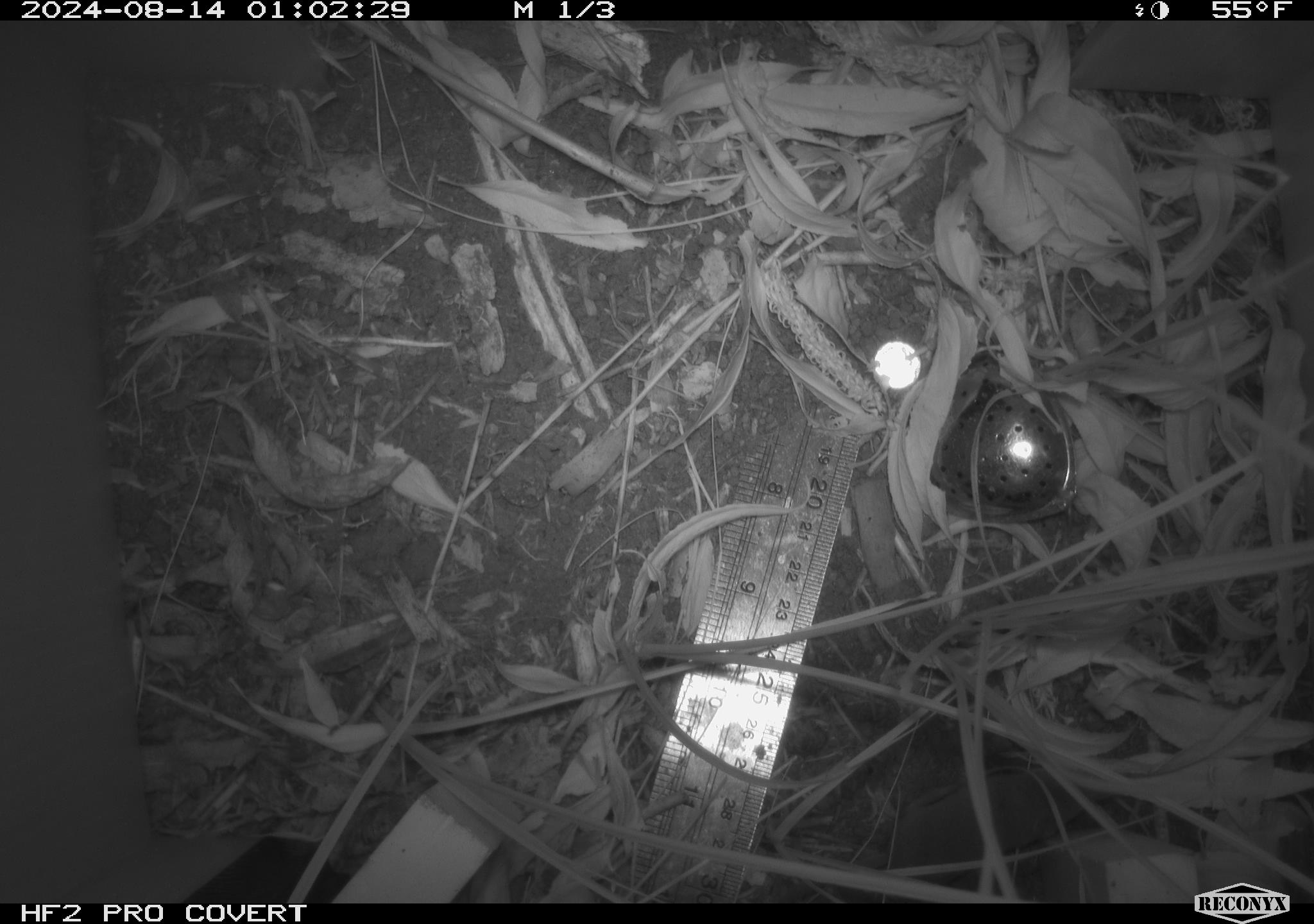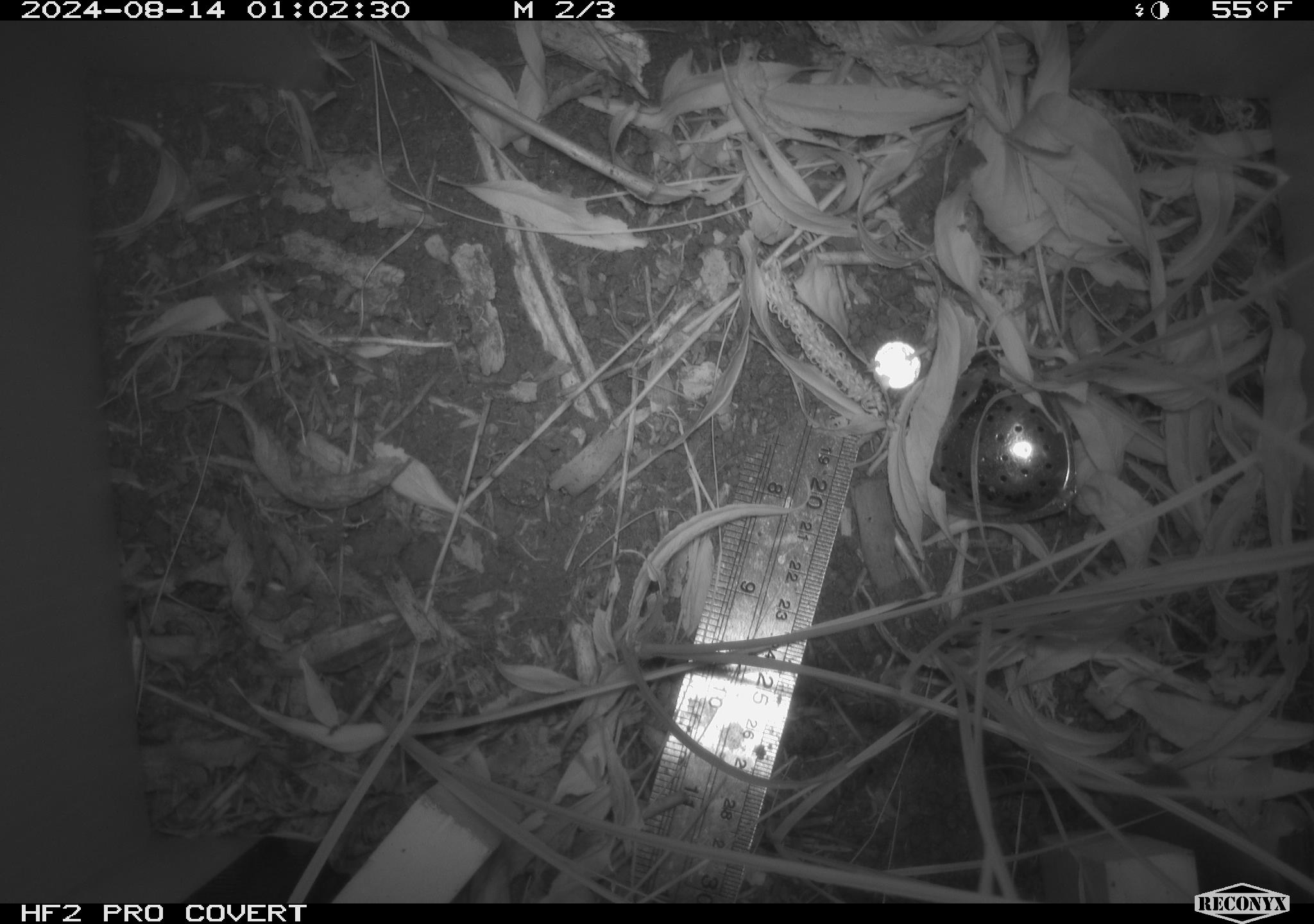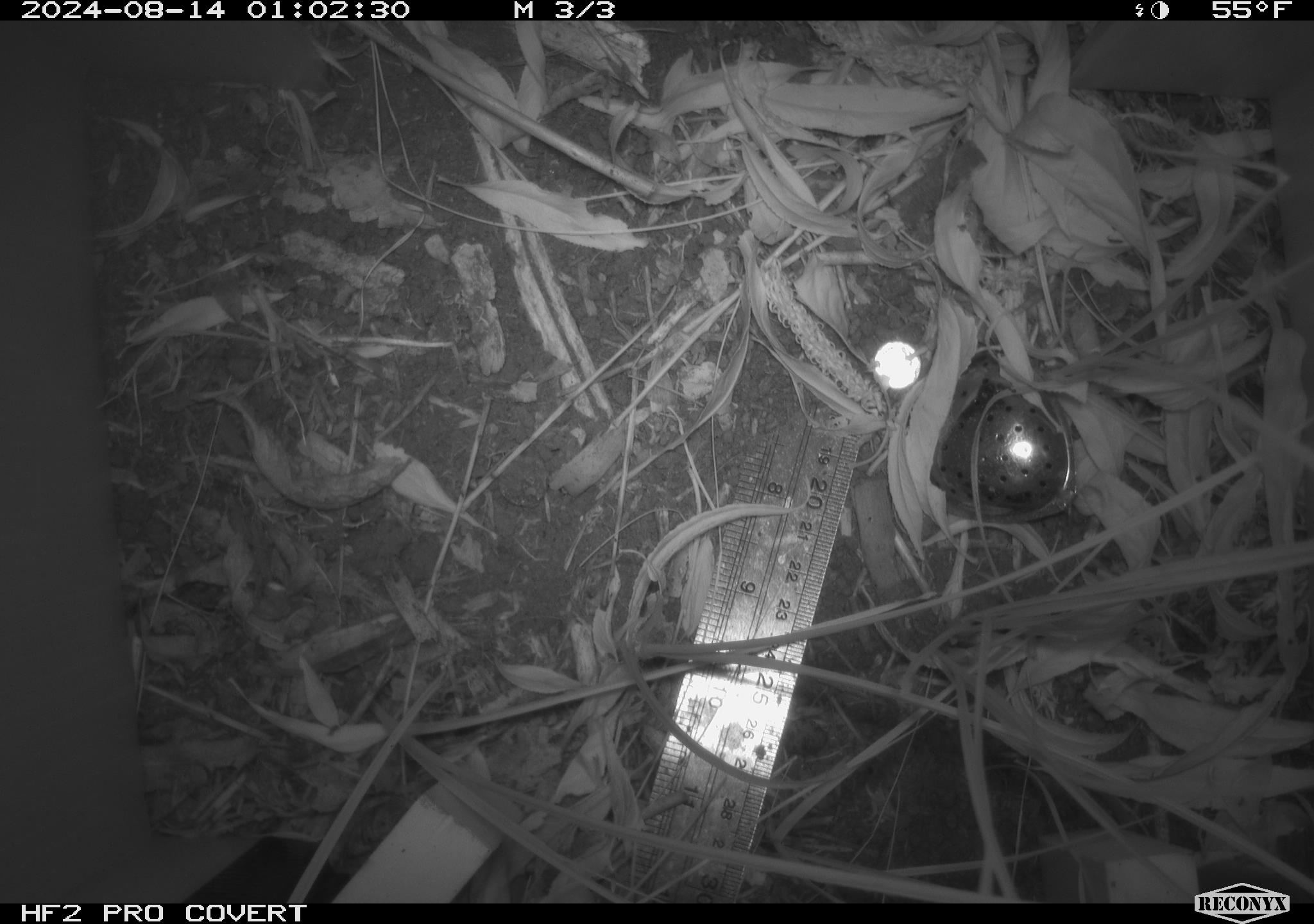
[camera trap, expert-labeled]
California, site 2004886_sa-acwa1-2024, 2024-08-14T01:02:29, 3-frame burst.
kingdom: Animalia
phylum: Chordata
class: Mammalia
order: Rodentia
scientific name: Rodentia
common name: rodent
Rodent (Rodentia).